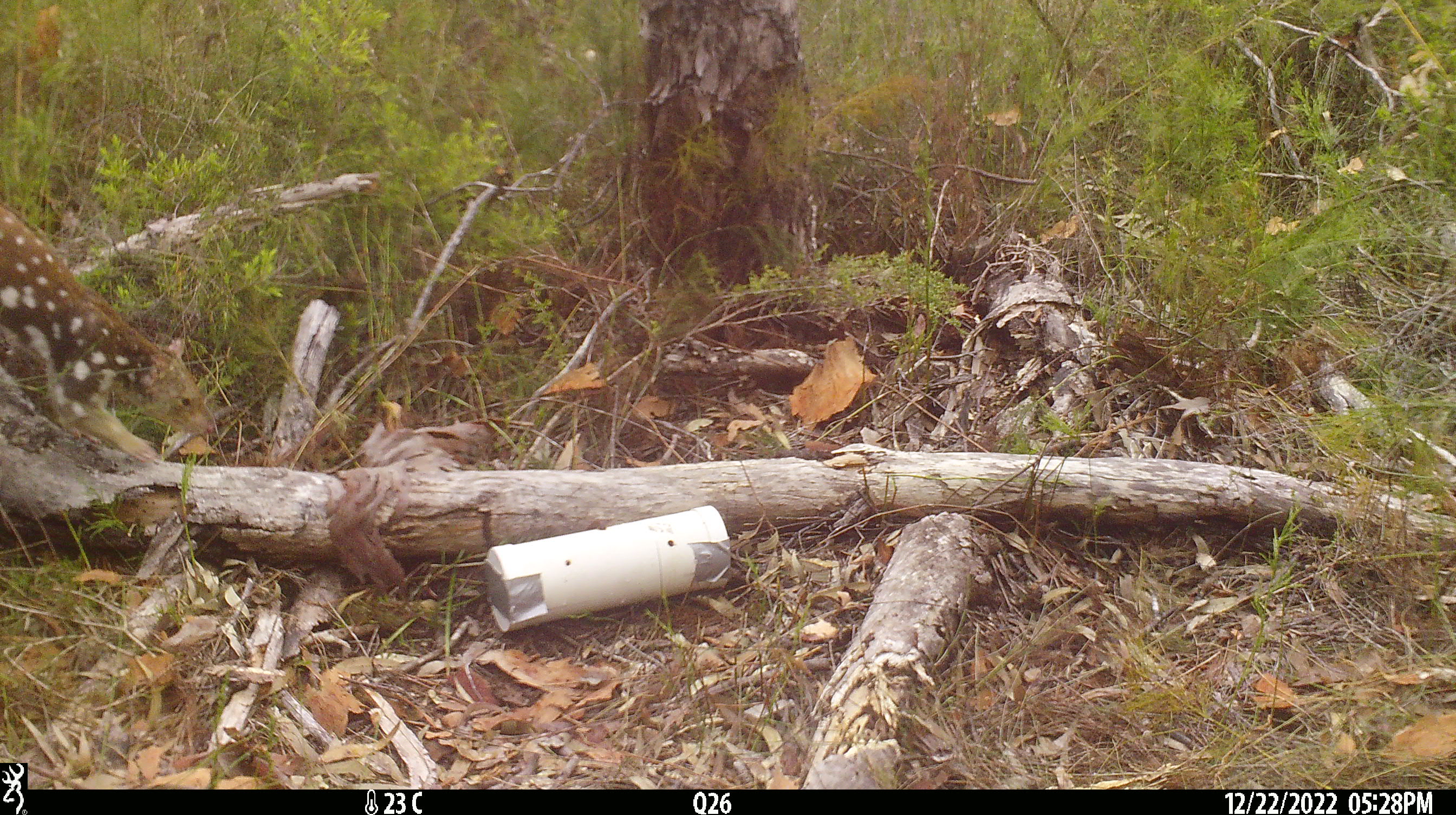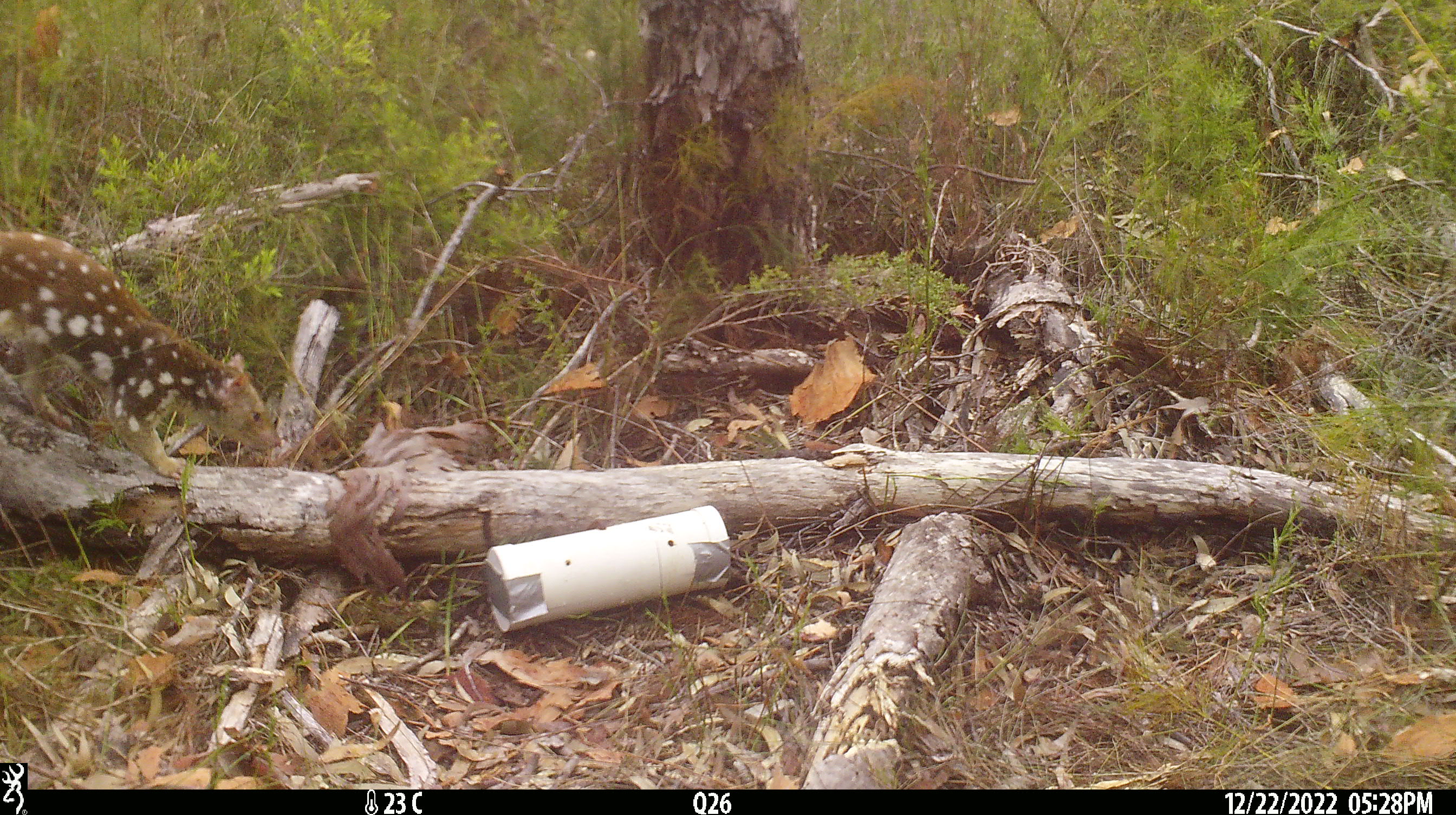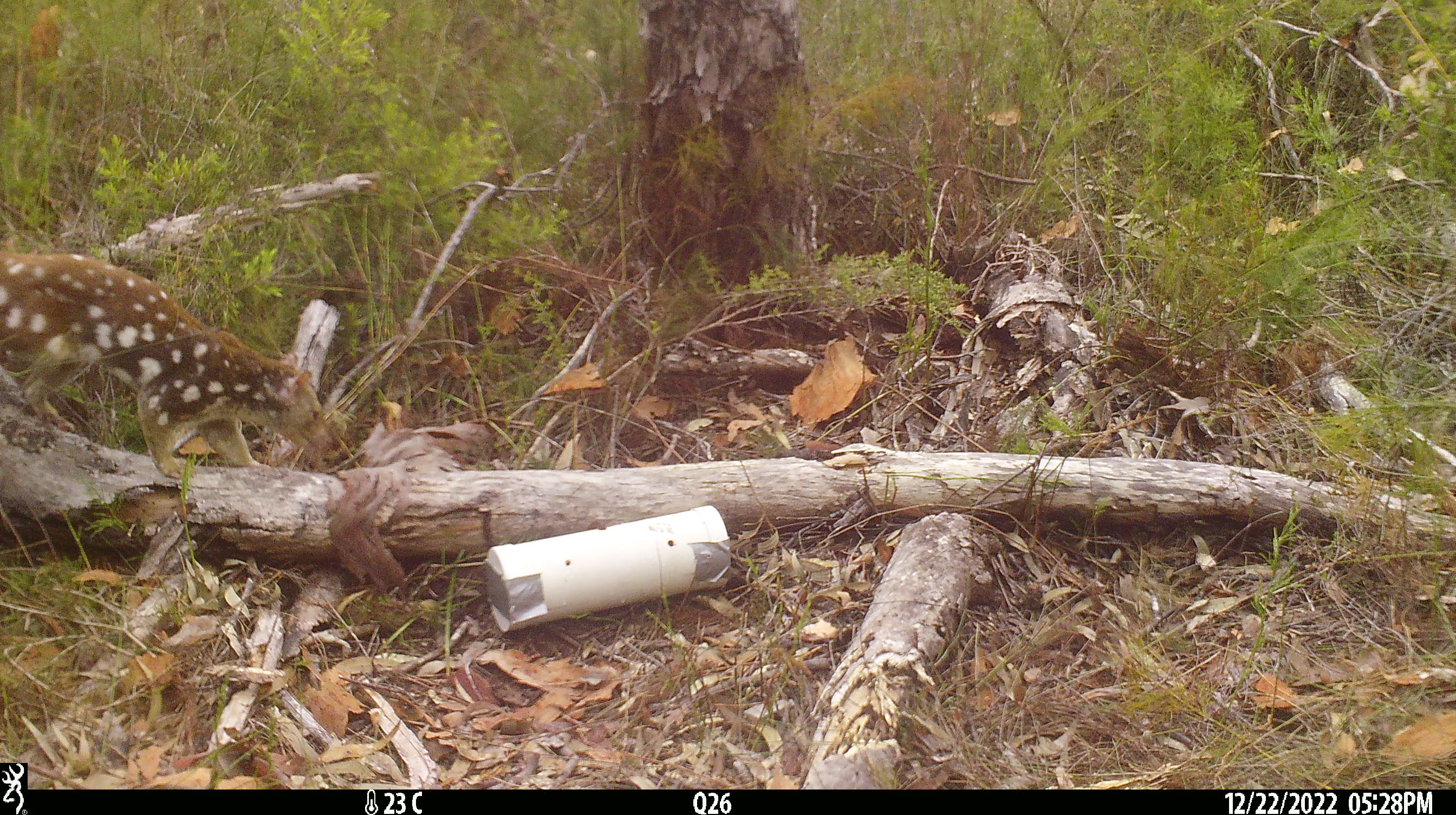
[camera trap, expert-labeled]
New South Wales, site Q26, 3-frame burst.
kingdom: Animalia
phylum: Chordata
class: Mammalia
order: Dasyuromorphia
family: Dasyuridae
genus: Dasyurus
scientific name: Dasyurus maculatus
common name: spotted-tailed quoll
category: quoll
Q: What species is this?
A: Quoll (spotted-tailed quoll) (Dasyurus maculatus).